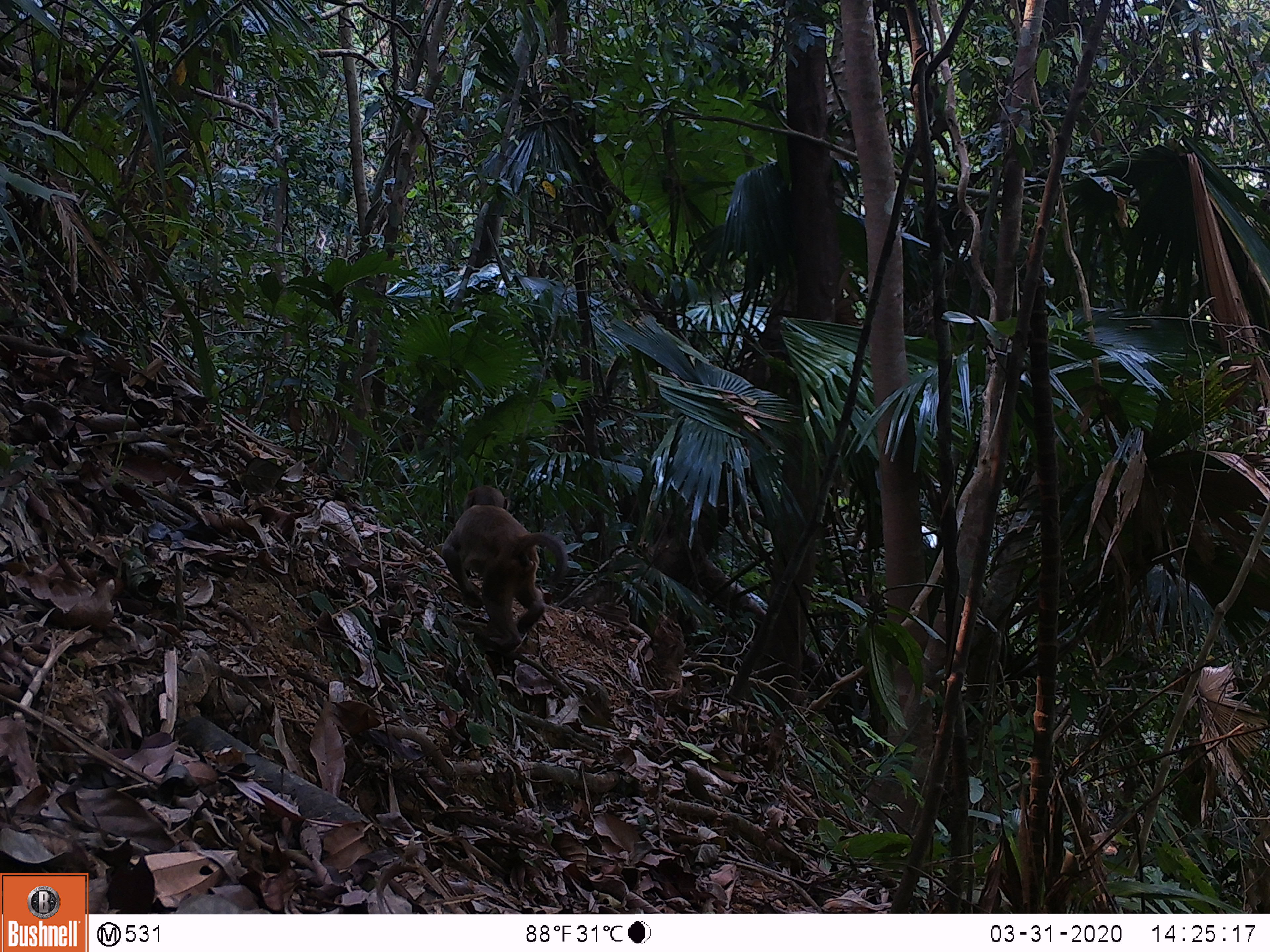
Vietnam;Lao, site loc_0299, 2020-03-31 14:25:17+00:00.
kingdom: Animalia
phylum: Chordata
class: Mammalia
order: Primates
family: Cercopithecidae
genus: Macaca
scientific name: Macaca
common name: macaques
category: assam or rhesus macaque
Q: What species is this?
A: Assam or rhesus macaque (macaques) (Macaca).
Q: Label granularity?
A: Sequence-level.